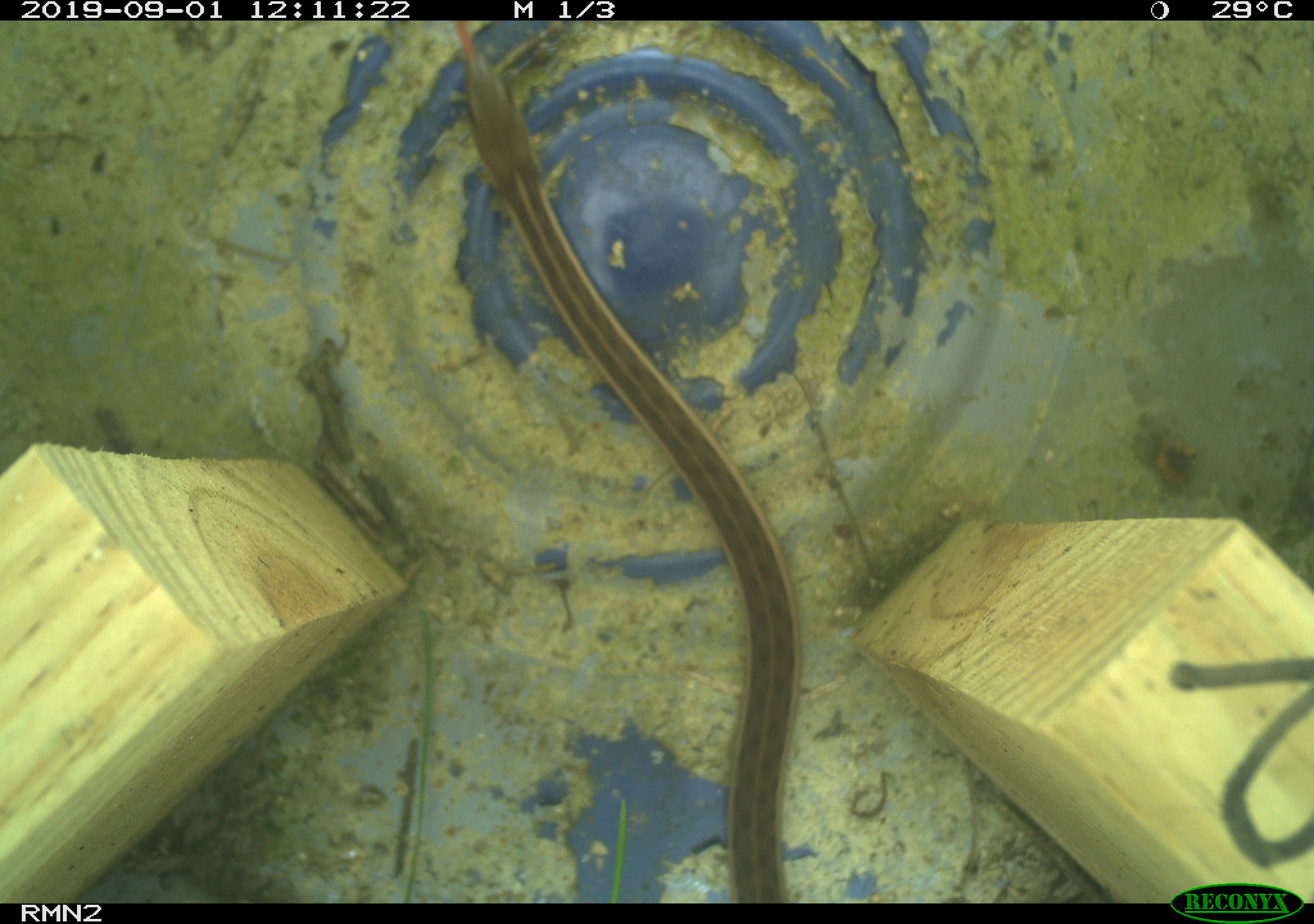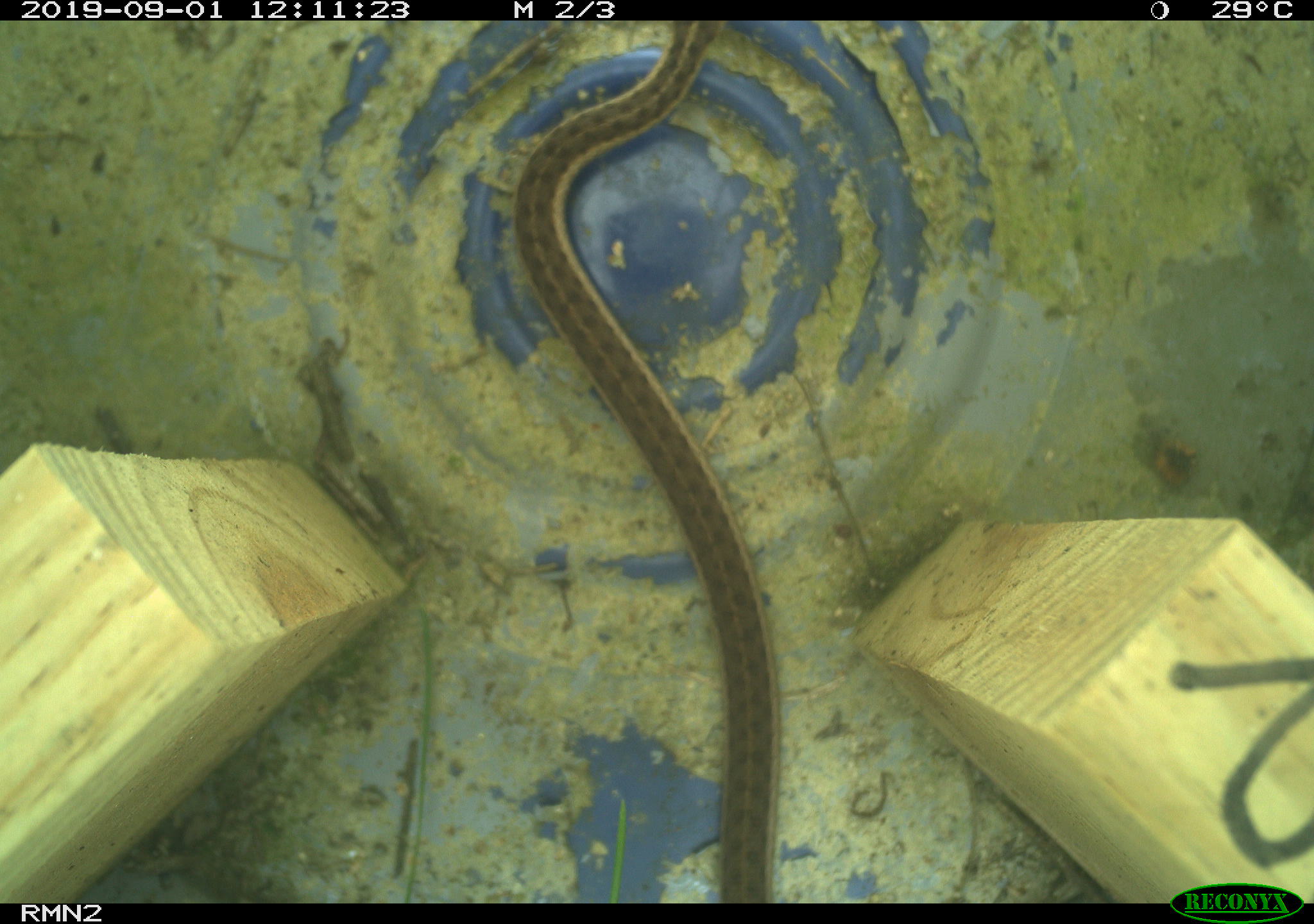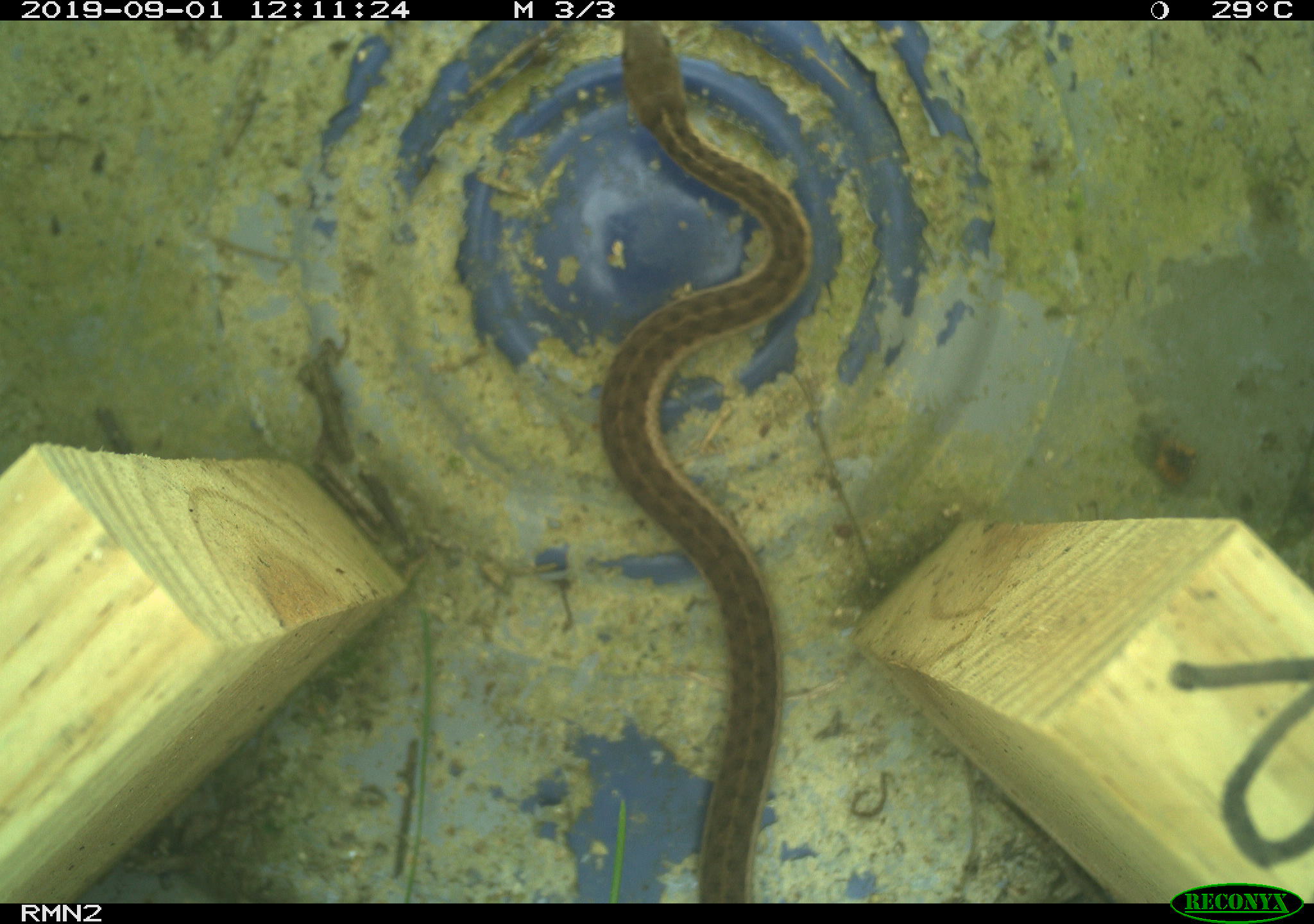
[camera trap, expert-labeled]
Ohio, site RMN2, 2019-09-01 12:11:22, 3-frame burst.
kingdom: Animalia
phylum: Chordata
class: Reptilia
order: Squamata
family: Colubridae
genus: Thamnophis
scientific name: Thamnophis sirtalis sirtalis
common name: eastern gartersnake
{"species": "eastern gartersnake (Thamnophis sirtalis sirtalis)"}